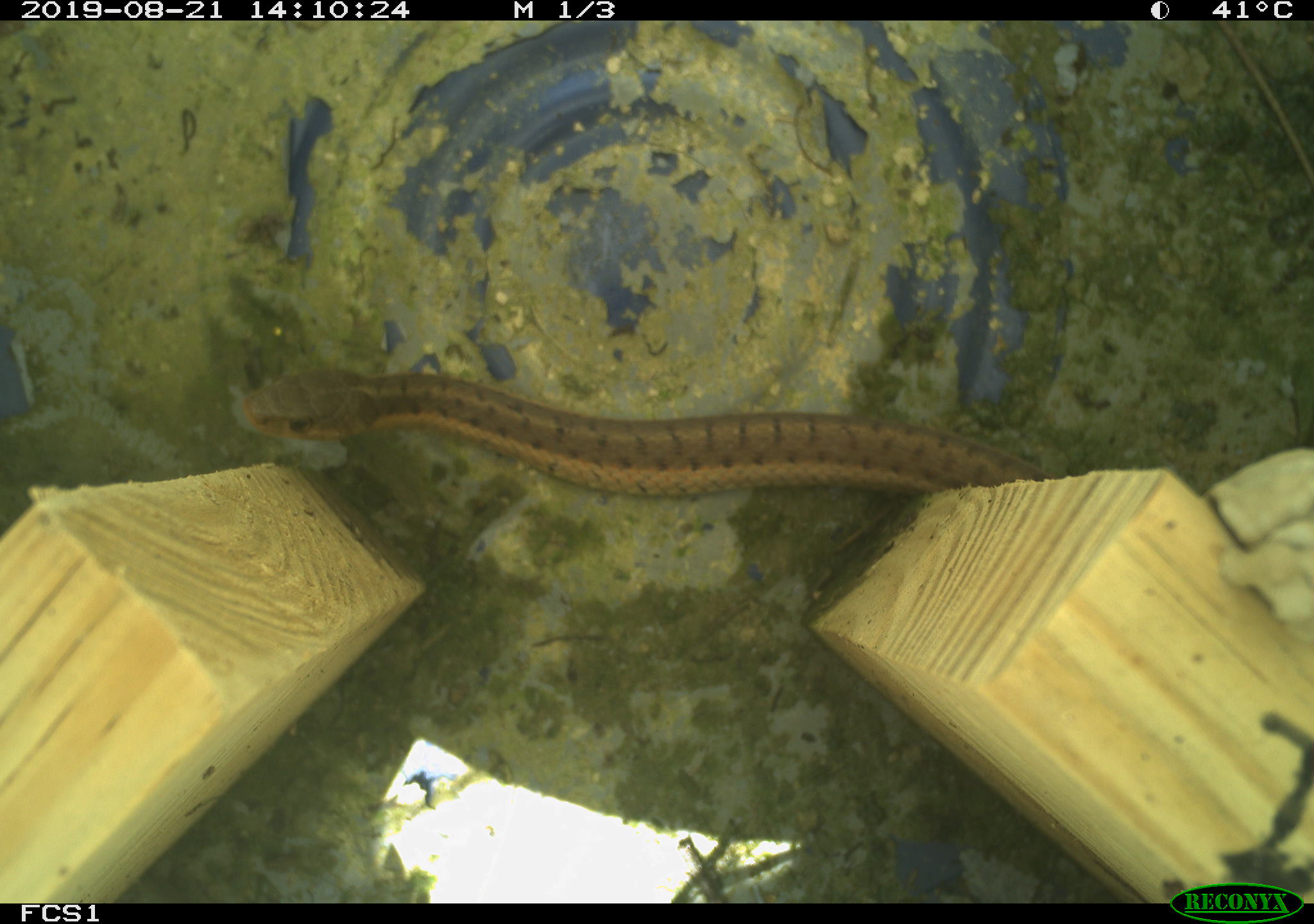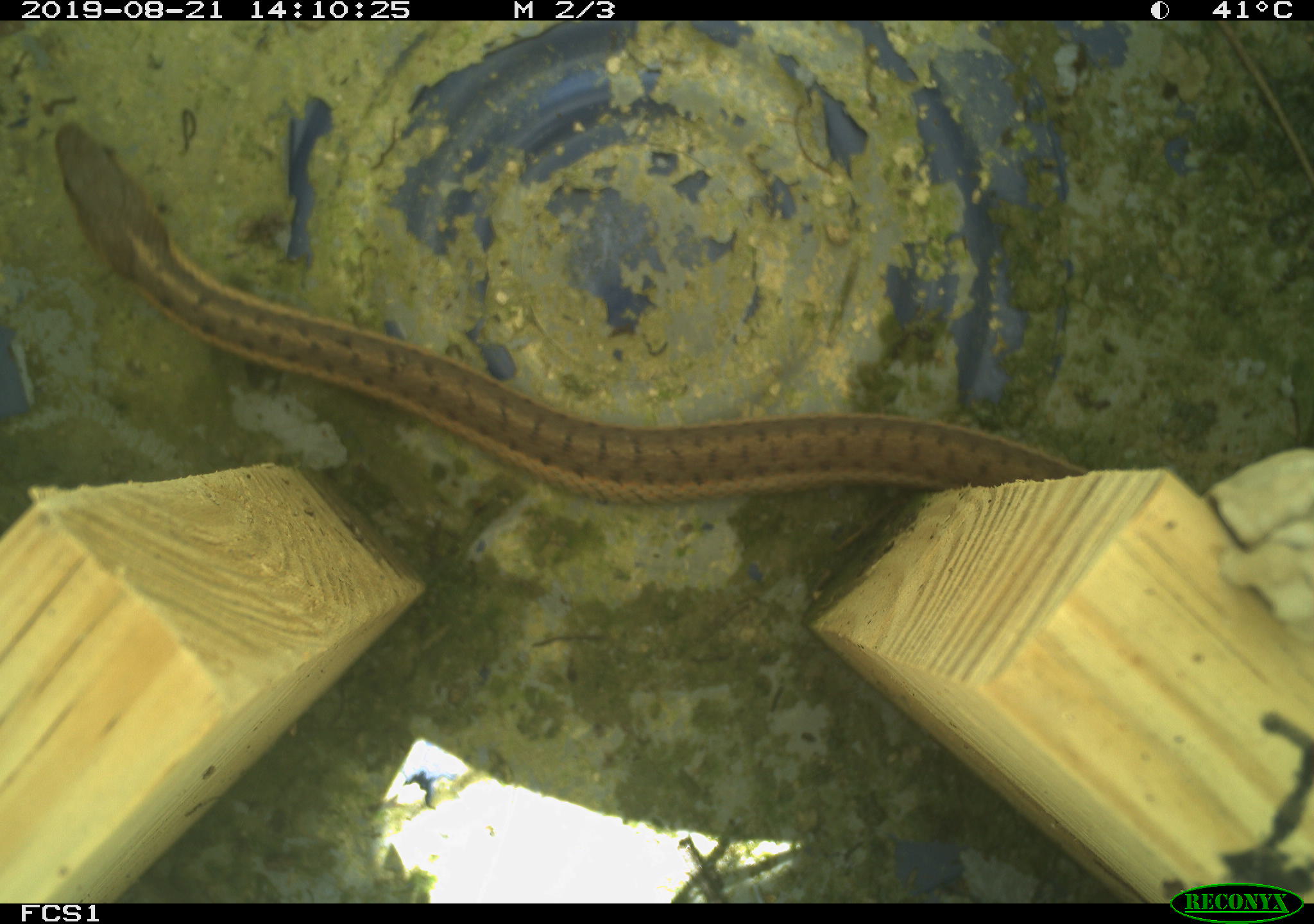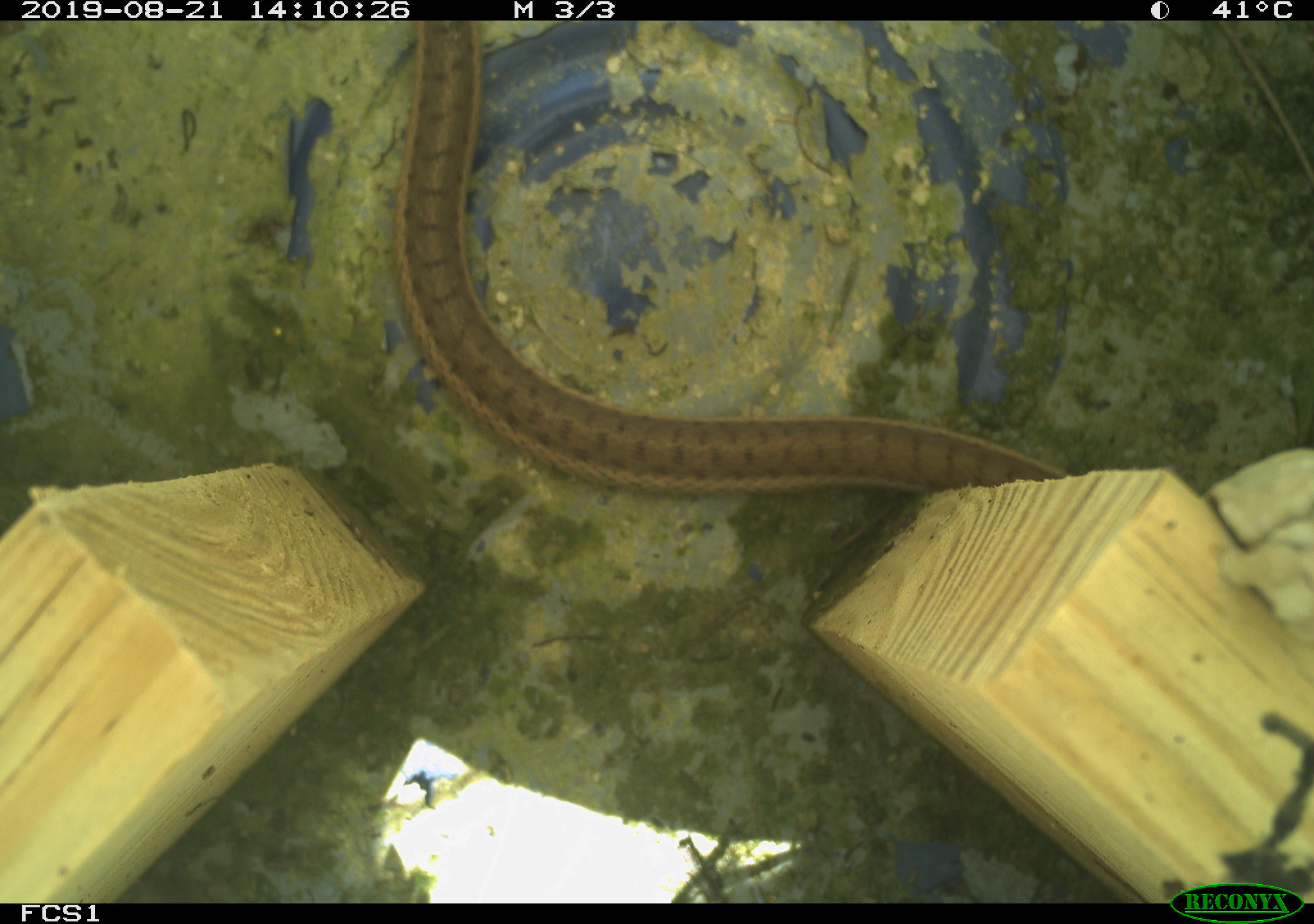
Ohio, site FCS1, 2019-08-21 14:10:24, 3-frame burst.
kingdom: Animalia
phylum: Chordata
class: Reptilia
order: Squamata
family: Colubridae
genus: Thamnophis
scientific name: Thamnophis sirtalis sirtalis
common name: eastern gartersnake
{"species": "eastern gartersnake (Thamnophis sirtalis sirtalis)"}